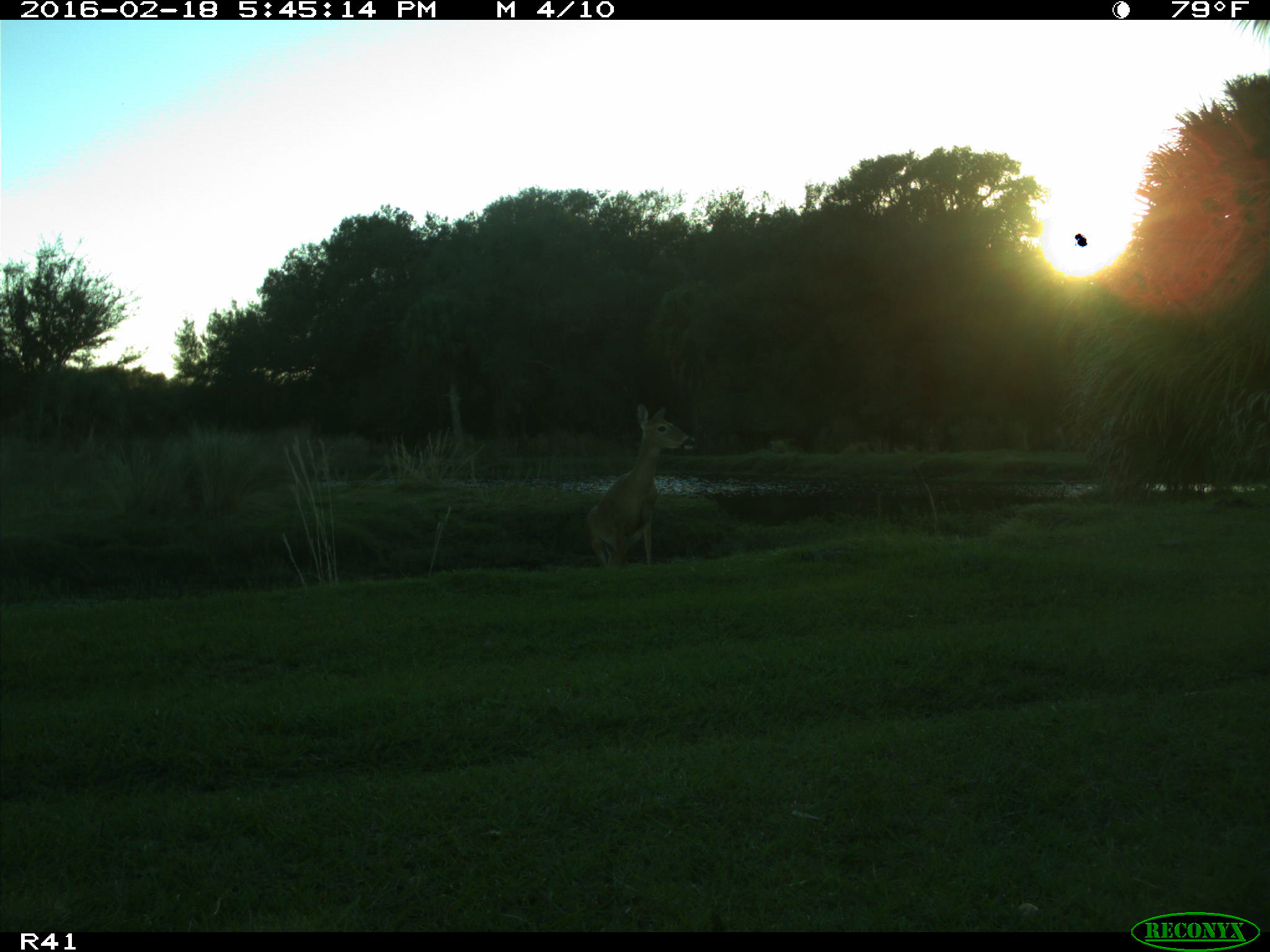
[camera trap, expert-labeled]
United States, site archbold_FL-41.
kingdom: Animalia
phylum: Chordata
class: Mammalia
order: Artiodactyla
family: Cervidae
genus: Odocoileus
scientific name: Odocoileus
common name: deer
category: unidentified deer